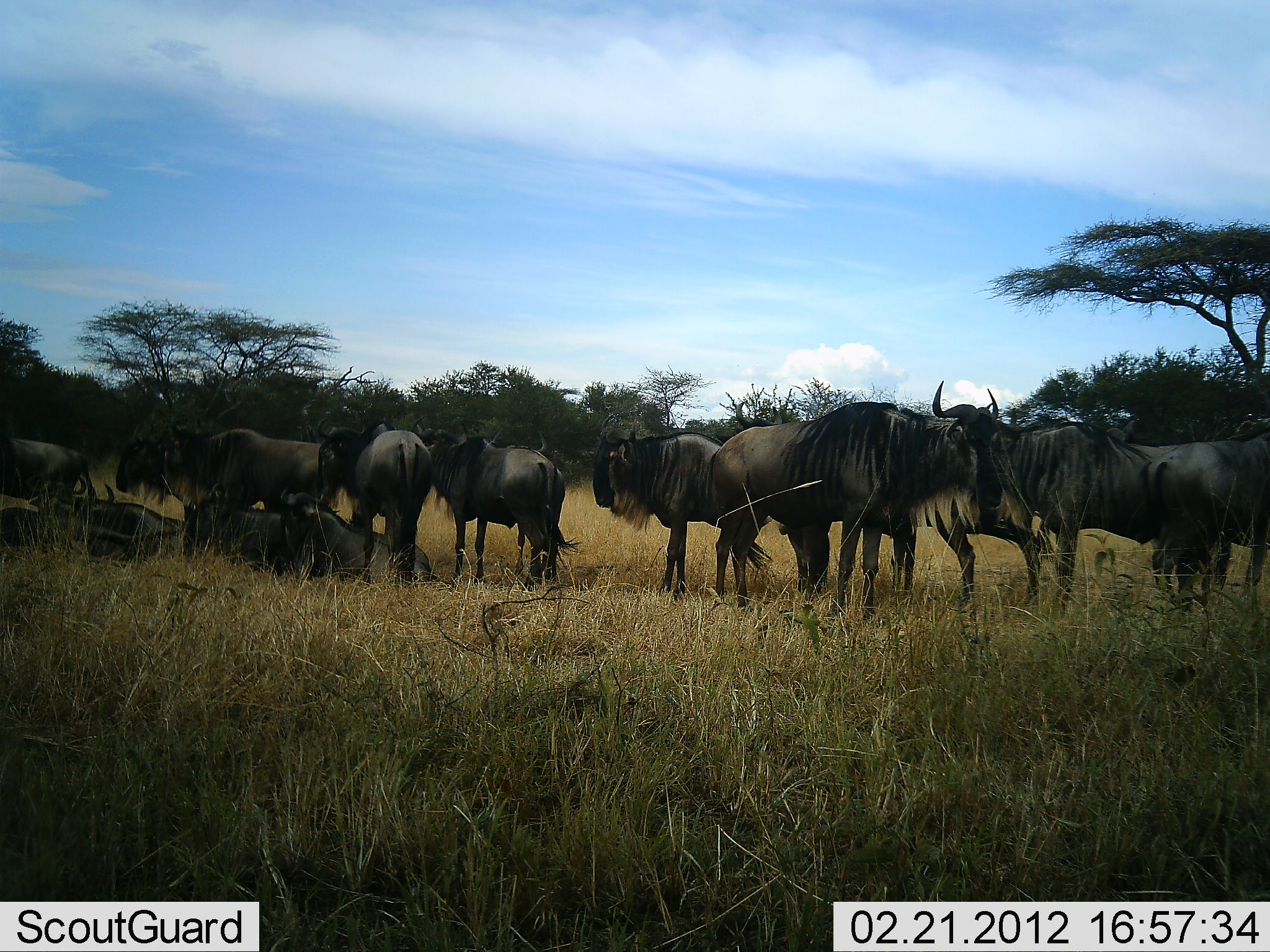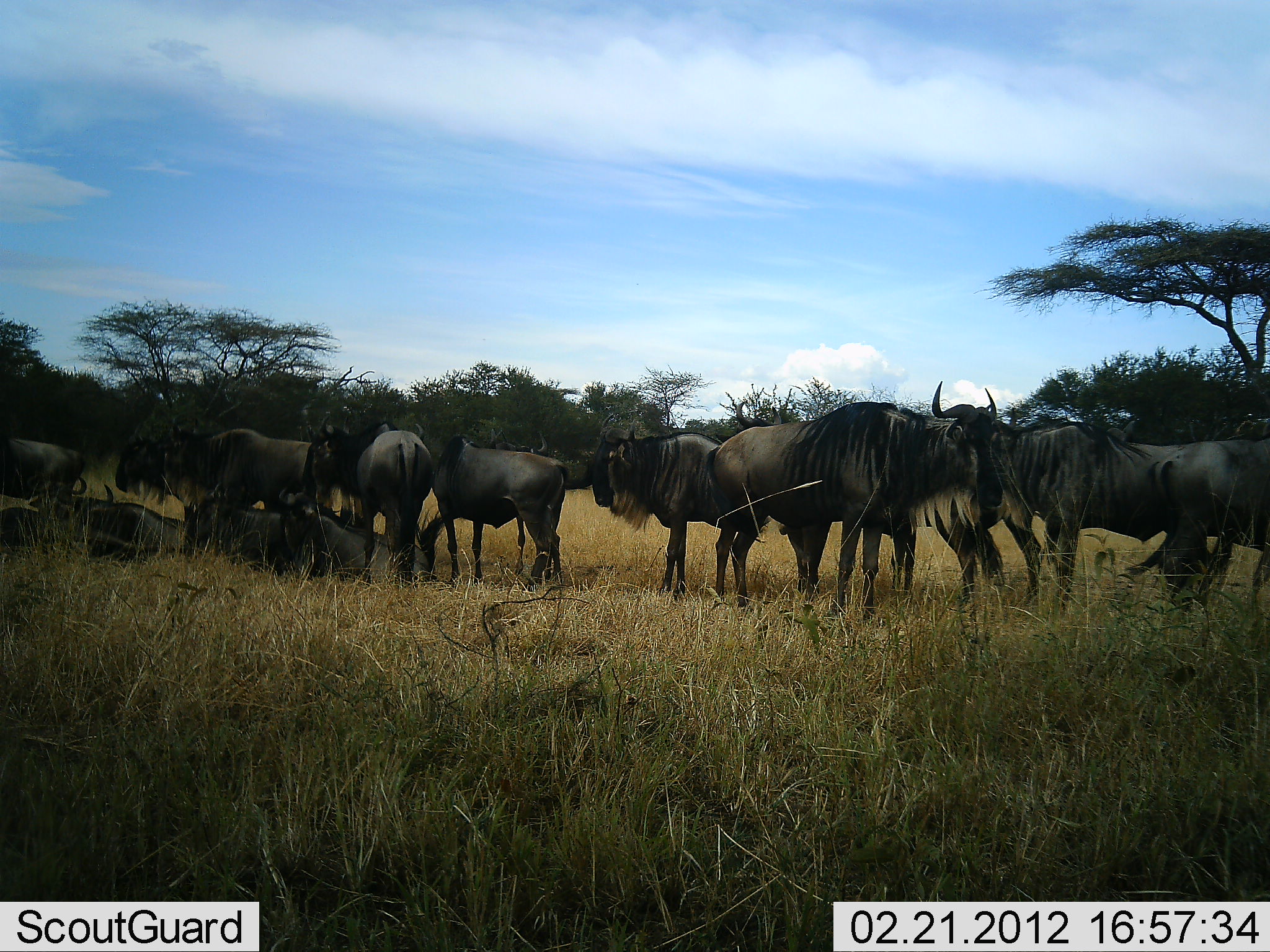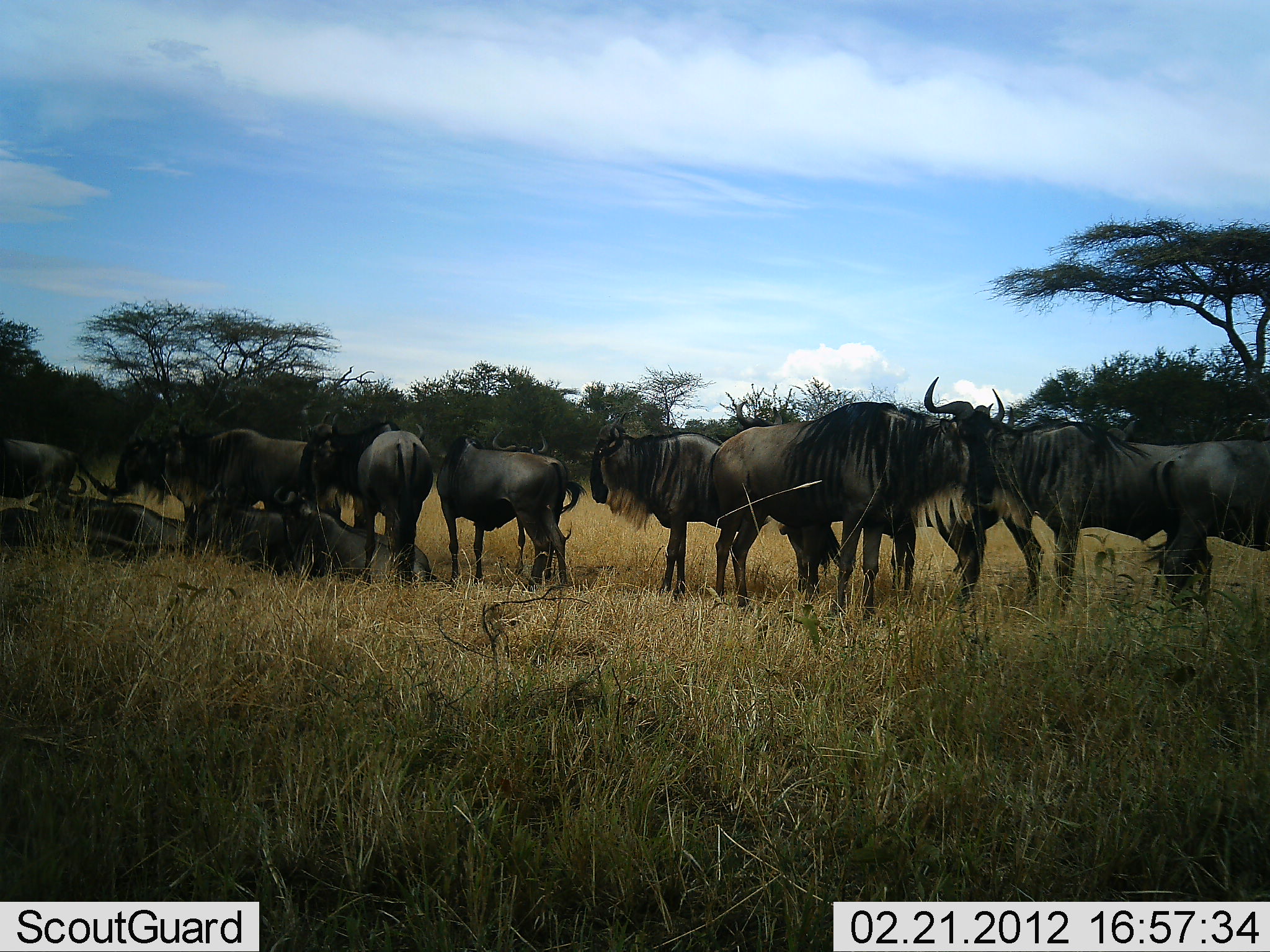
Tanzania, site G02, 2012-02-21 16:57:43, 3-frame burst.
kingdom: Animalia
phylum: Chordata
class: Mammalia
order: Artiodactyla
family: Bovidae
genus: Connochaetes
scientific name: Connochaetes taurinus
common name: blue wildebeest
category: wildebeest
Wildebeest (blue wildebeest) (Connochaetes taurinus), count 11-50. Behavior (volunteer vote fractions): standing 77%, resting 86%, moving 0%, interacting 9%. Young present (vote fraction): 0%. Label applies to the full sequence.